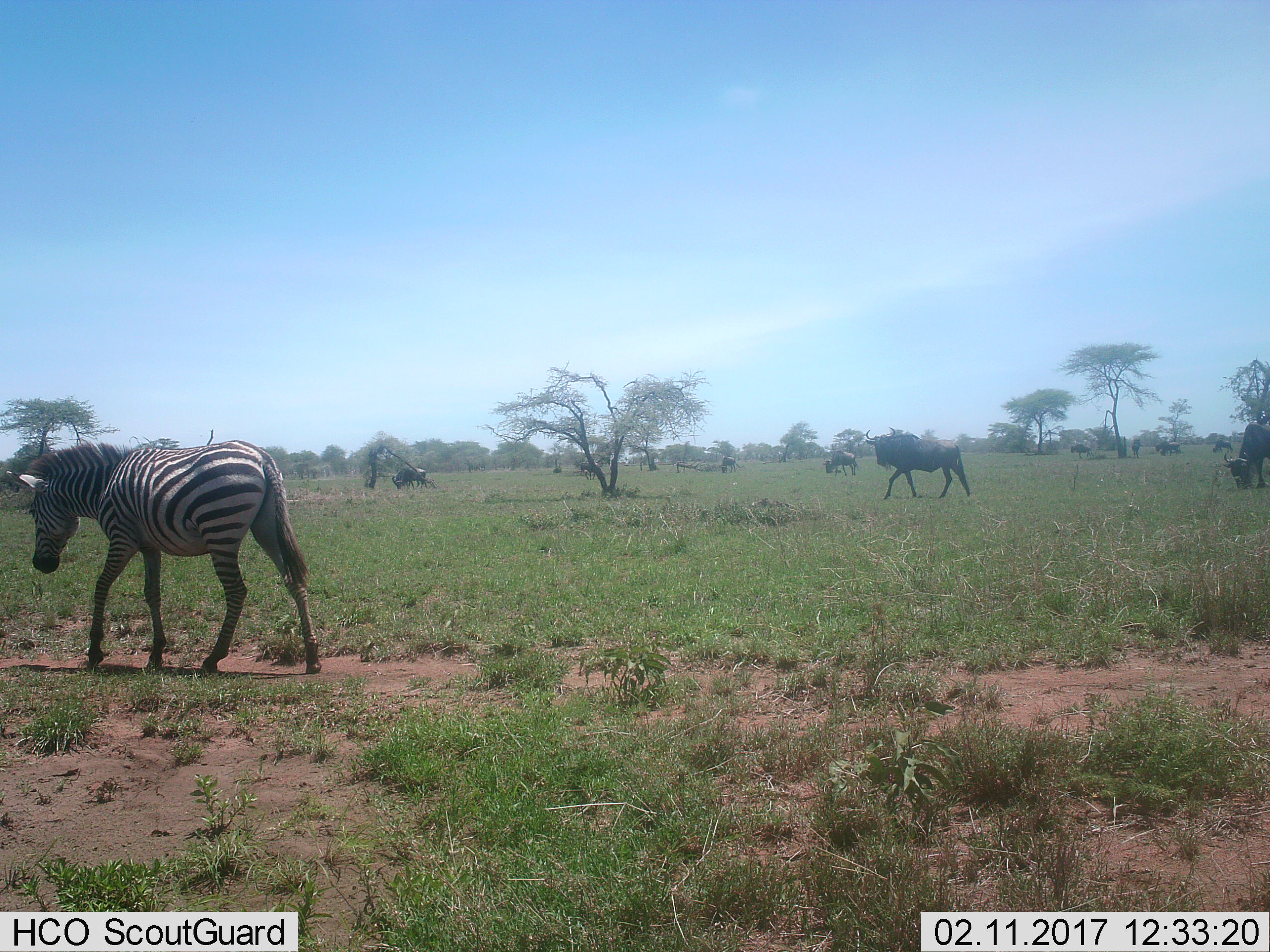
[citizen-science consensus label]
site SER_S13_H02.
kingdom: Animalia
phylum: Chordata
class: Mammalia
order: Artiodactyla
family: Bovidae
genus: Connochaetes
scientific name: Connochaetes taurinus taurinus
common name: blue wildebeest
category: wildebeestblue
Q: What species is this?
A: Wildebeestblue (blue wildebeest) (Connochaetes taurinus taurinus).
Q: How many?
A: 10.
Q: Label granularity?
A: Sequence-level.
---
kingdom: Animalia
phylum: Chordata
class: Mammalia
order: Perissodactyla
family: Equidae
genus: Equus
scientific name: Equus quagga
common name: plains zebra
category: zebraplains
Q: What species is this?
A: Zebraplains (plains zebra) (Equus quagga).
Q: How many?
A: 1.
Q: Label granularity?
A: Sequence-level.